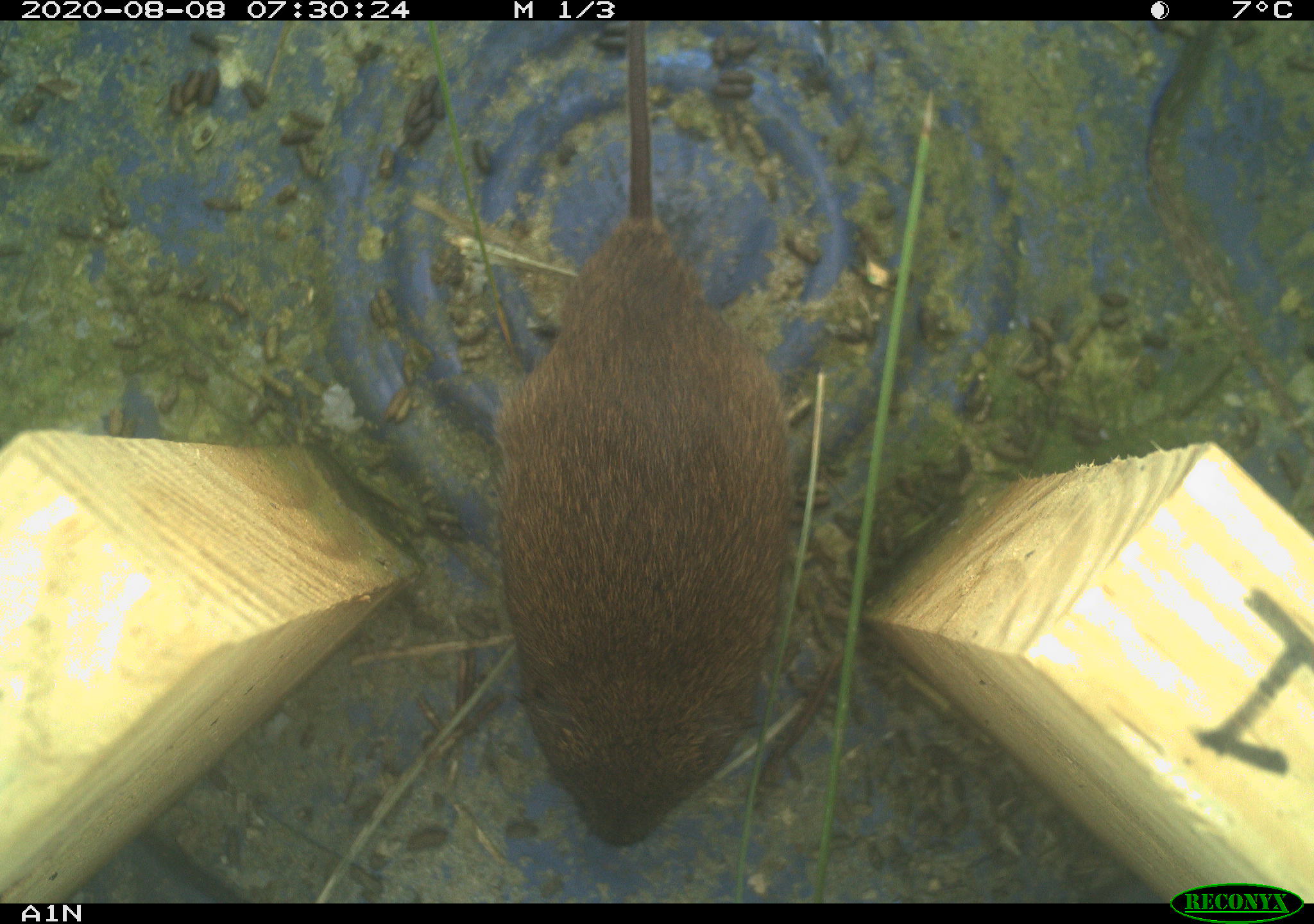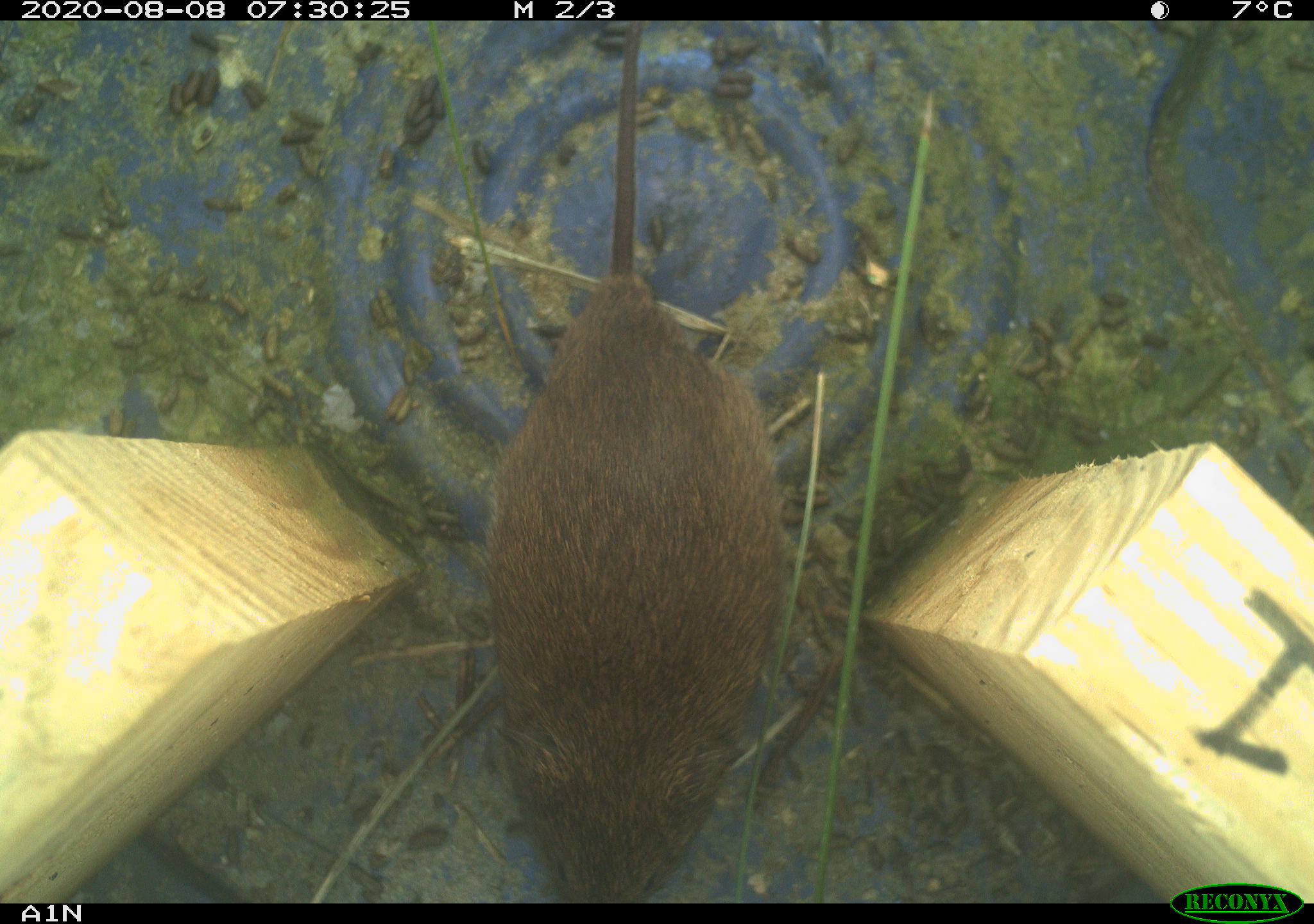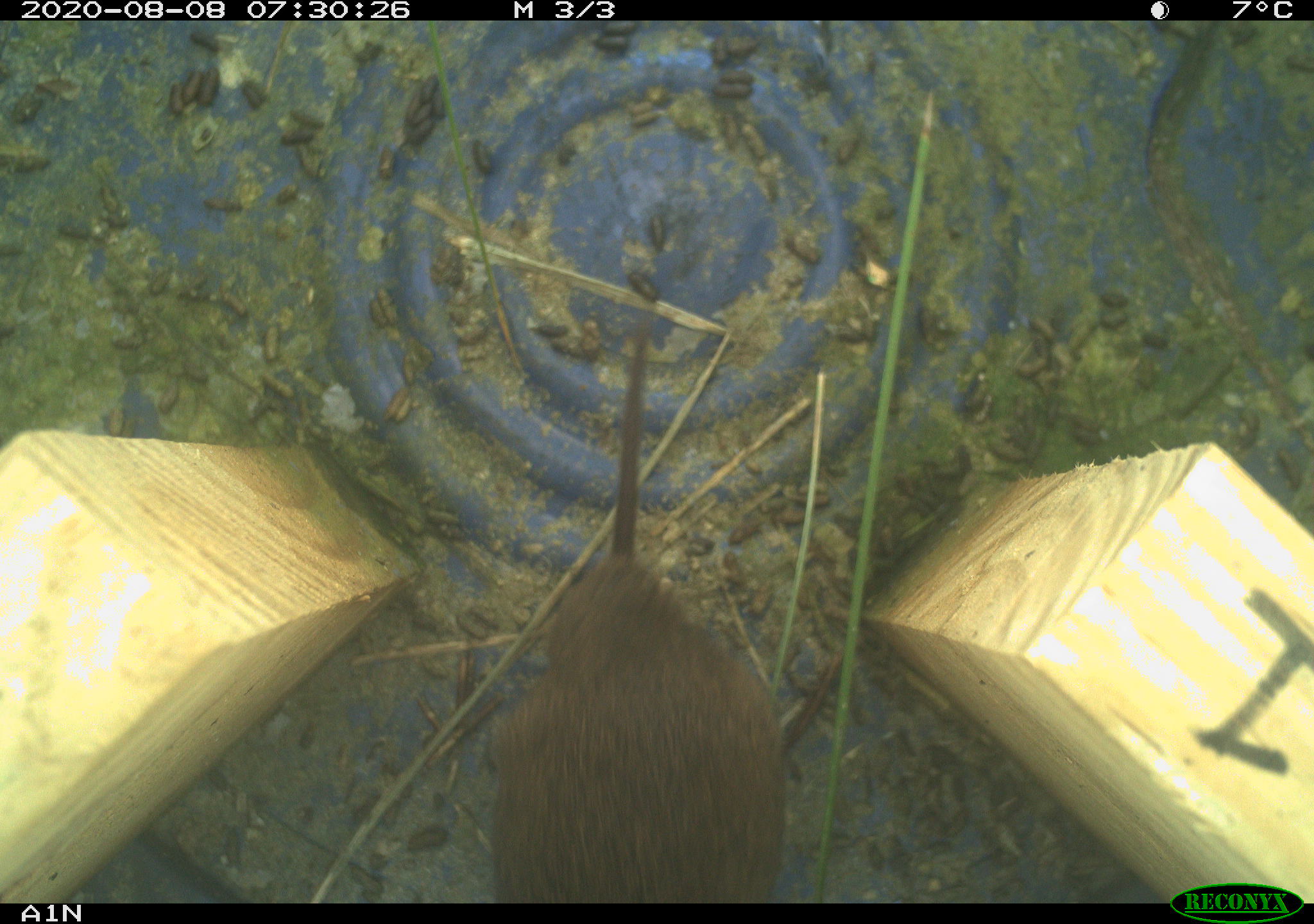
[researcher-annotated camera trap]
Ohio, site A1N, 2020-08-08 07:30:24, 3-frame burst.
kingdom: Animalia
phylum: Chordata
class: Mammalia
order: Rodentia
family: Cricetidae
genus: Microtus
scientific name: Microtus pennsylvanicus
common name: meadow vole